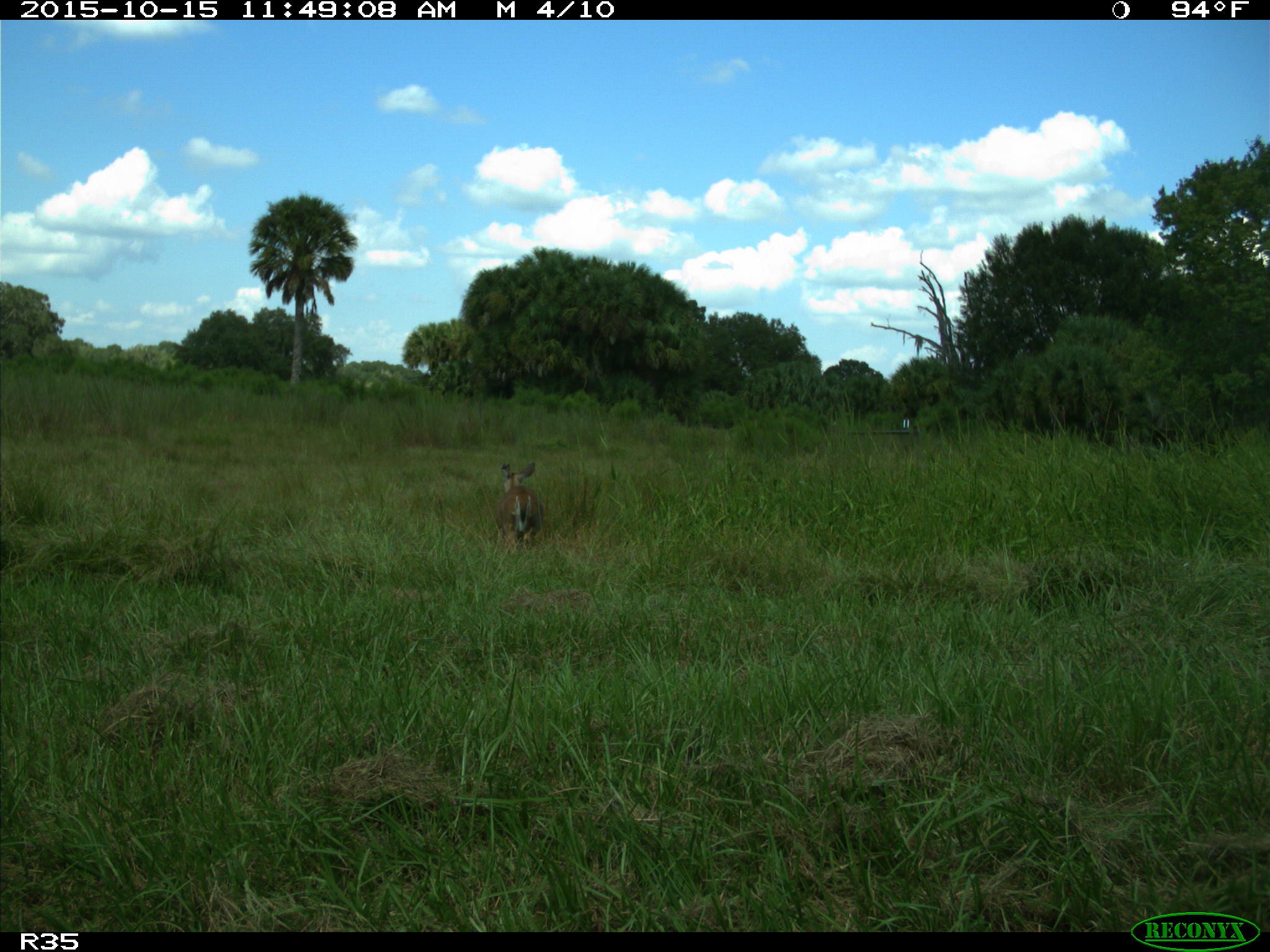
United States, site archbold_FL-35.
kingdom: Animalia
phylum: Chordata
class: Mammalia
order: Artiodactyla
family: Cervidae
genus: Odocoileus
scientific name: Odocoileus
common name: deer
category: unidentified deer